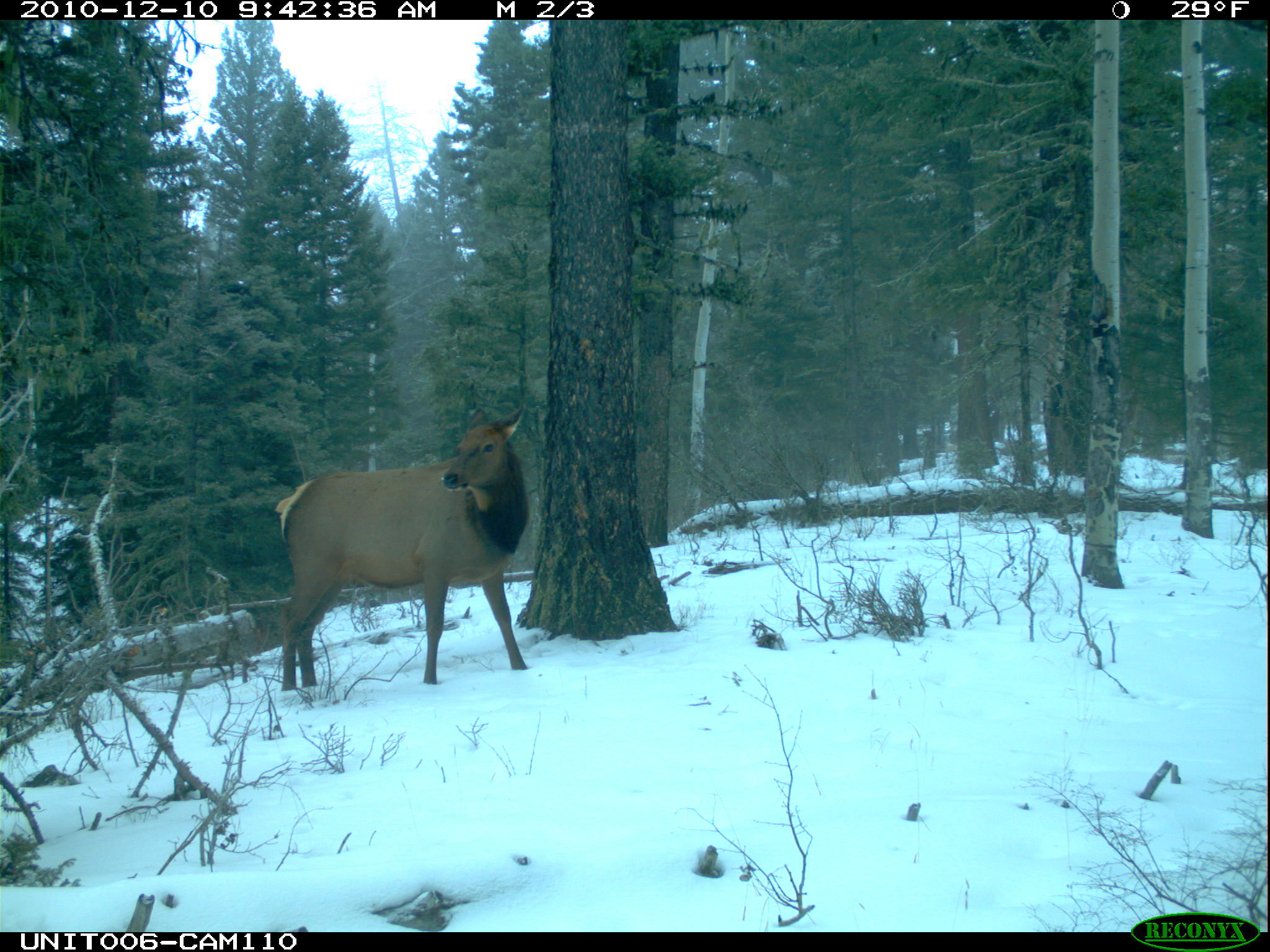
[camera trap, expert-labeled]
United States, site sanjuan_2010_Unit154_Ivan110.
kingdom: Animalia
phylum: Chordata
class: Mammalia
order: Artiodactyla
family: Cervidae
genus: Cervus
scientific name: Cervus elaphus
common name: red deer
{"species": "Cervus elaphus (red deer)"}